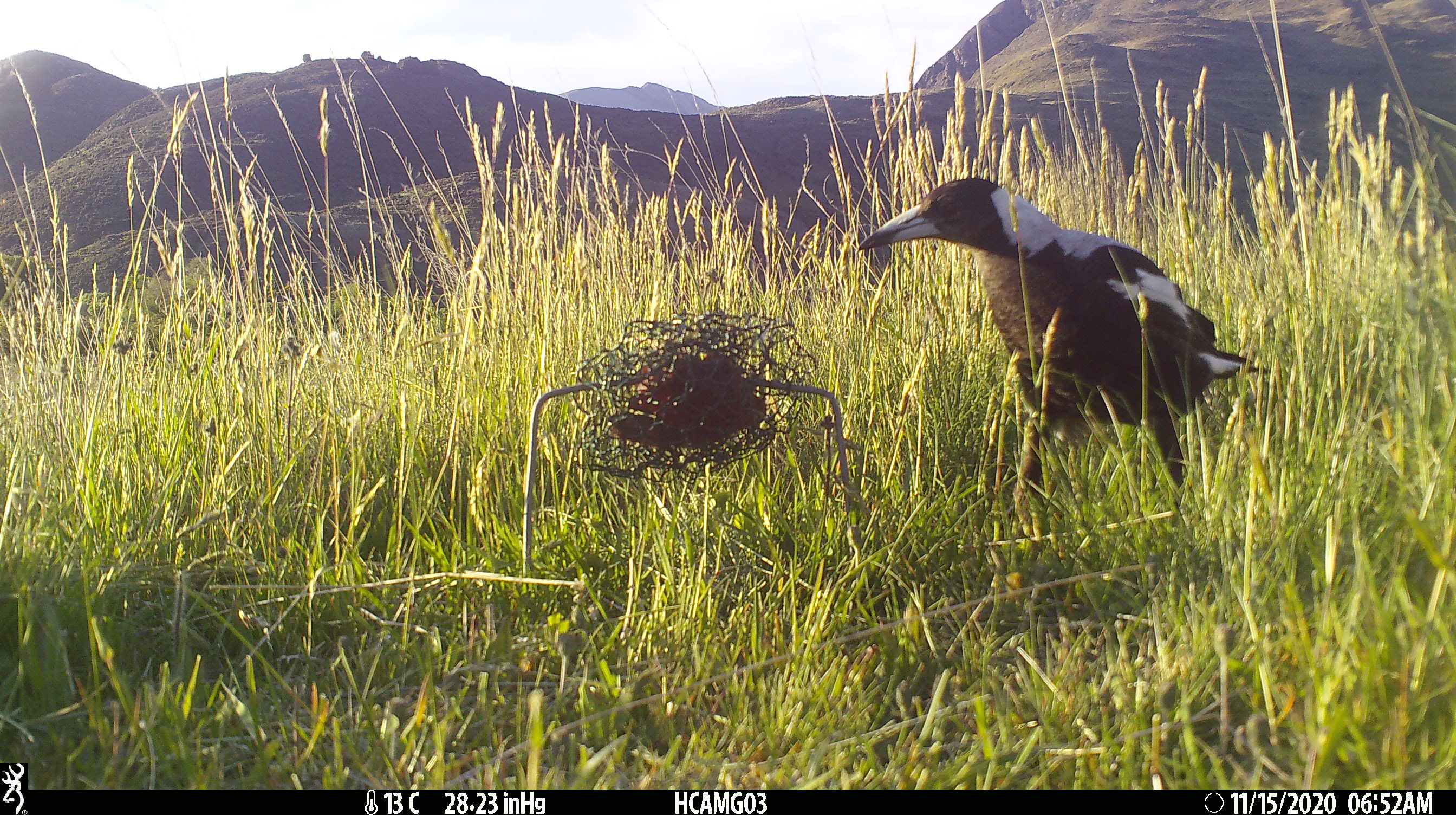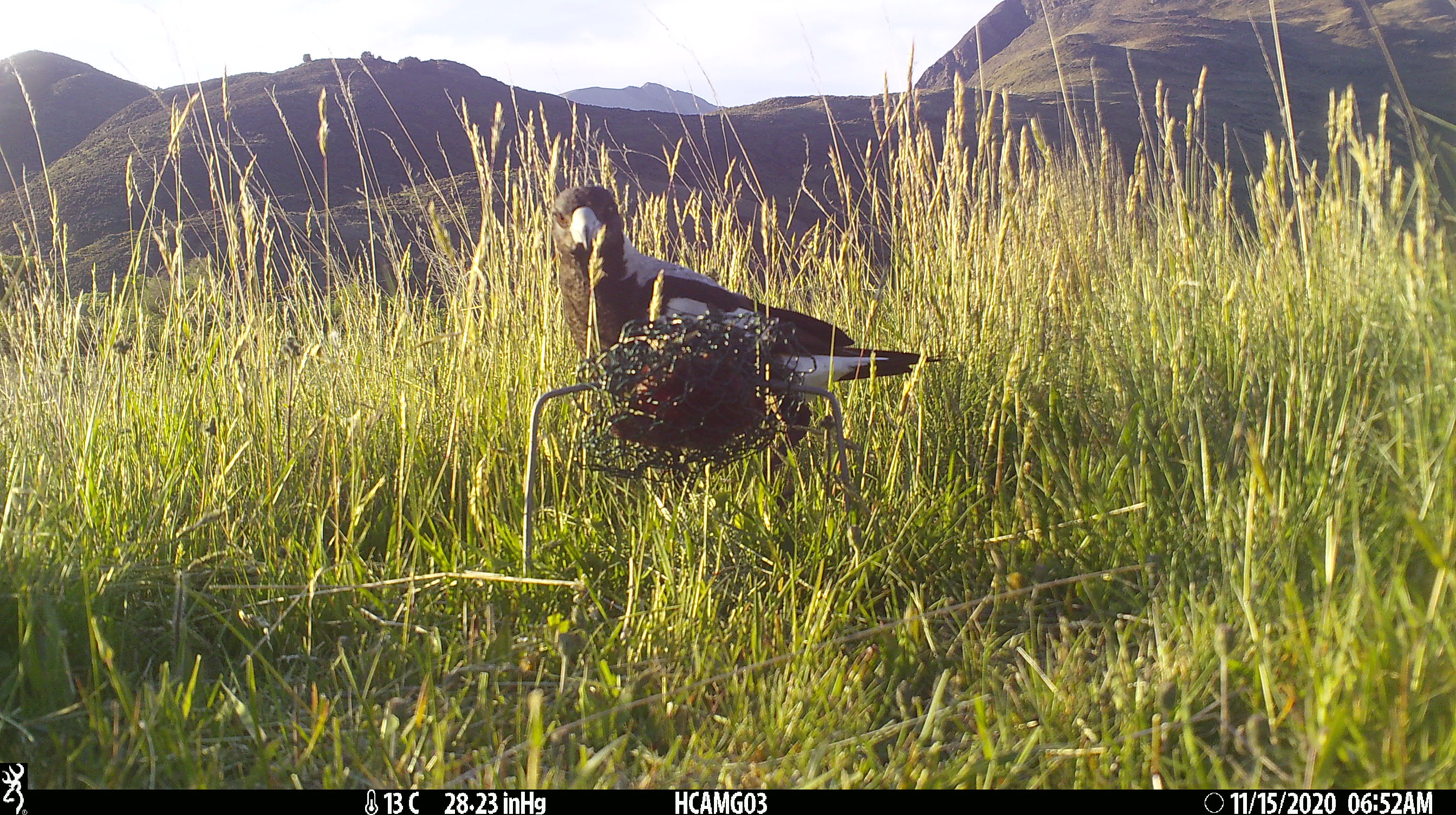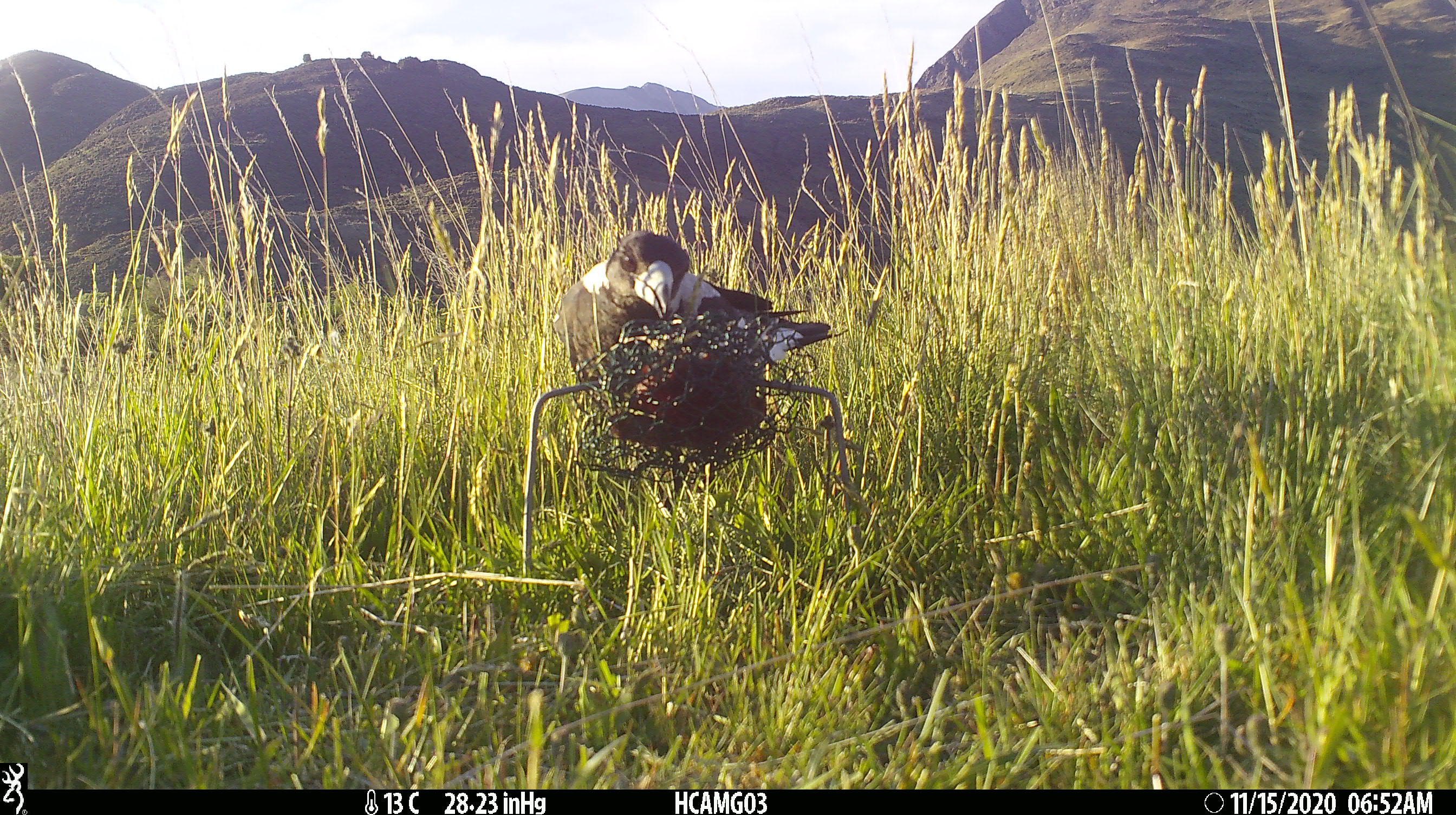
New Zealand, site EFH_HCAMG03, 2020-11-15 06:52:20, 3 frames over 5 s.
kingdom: Animalia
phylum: Chordata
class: Aves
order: Passeriformes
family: Artamidae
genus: Gymnorhina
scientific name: Gymnorhina tibicen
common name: australian magpie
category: magpie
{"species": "magpie (australian magpie) (Gymnorhina tibicen)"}